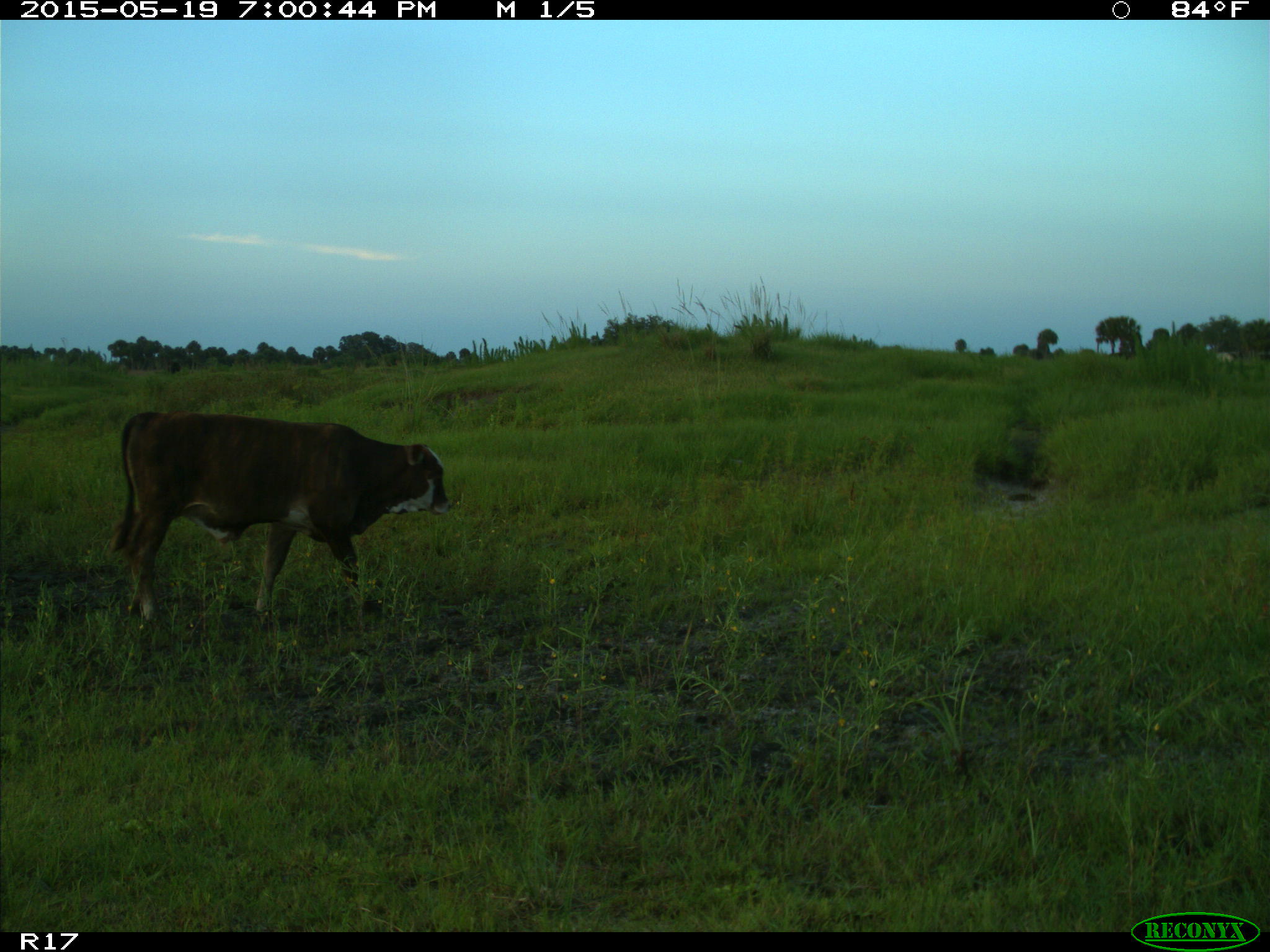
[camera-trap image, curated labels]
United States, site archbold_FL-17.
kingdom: Animalia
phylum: Chordata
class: Mammalia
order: Artiodactyla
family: Bovidae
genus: Bos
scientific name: Bos taurus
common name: domestic cow